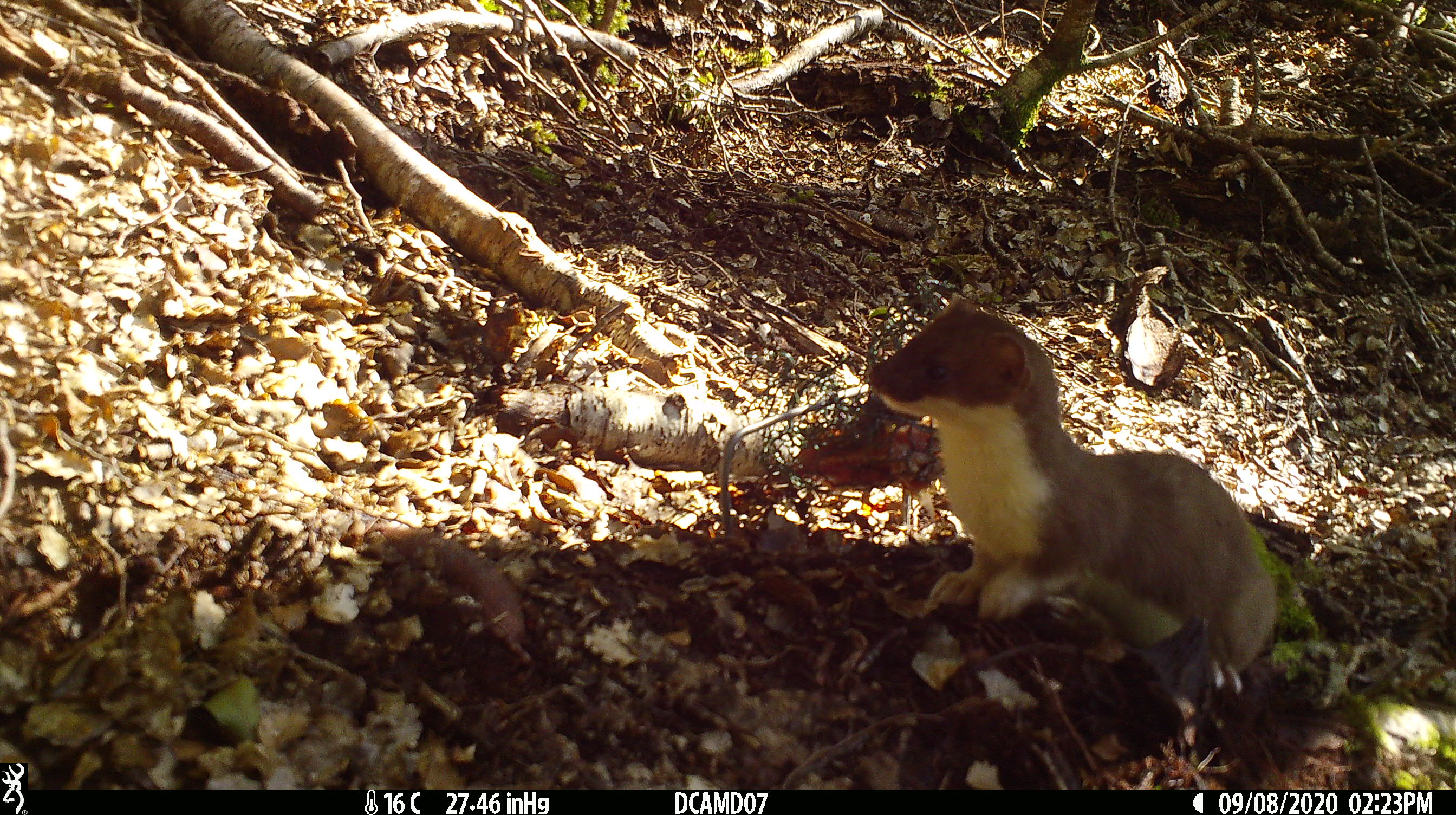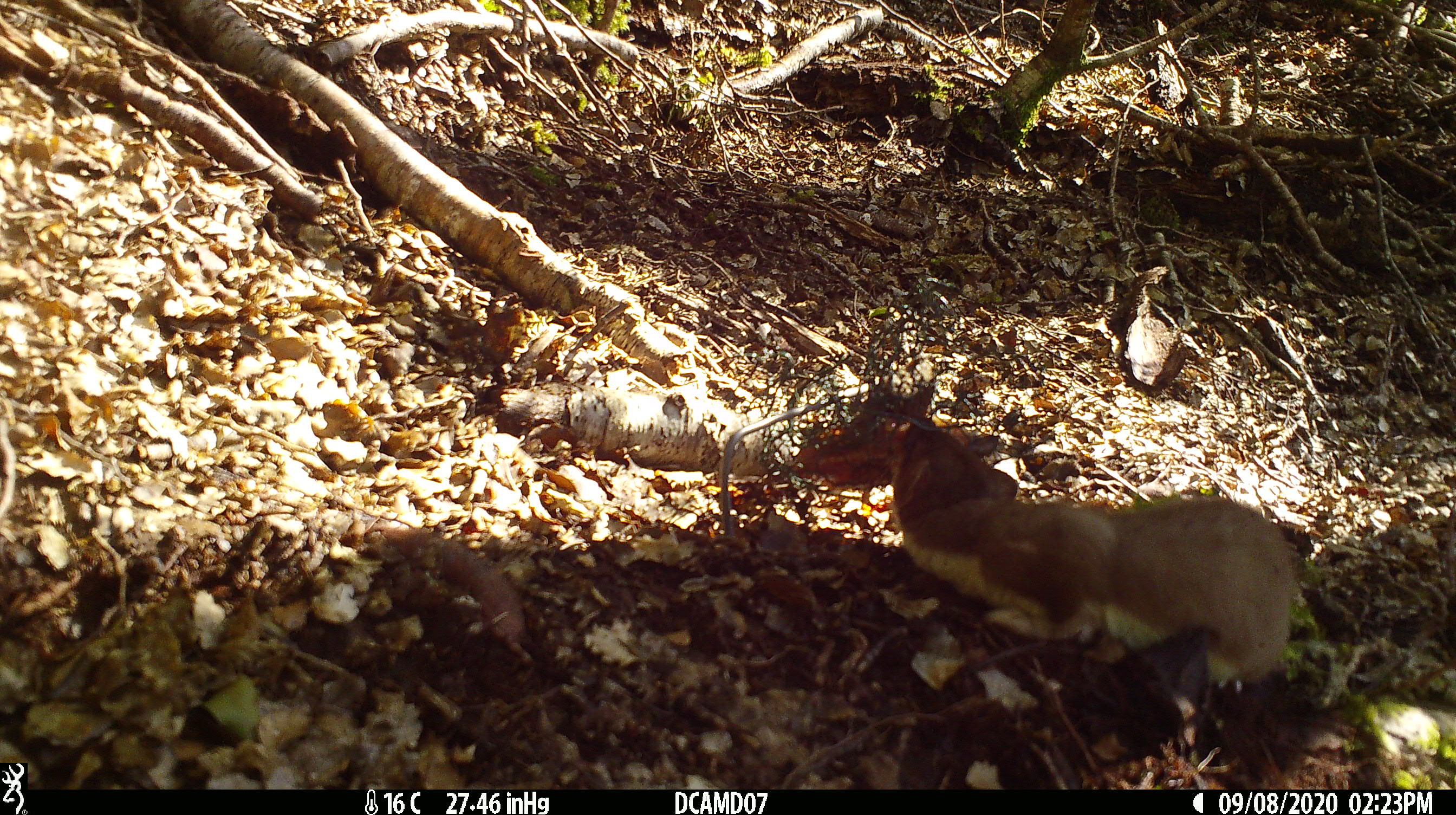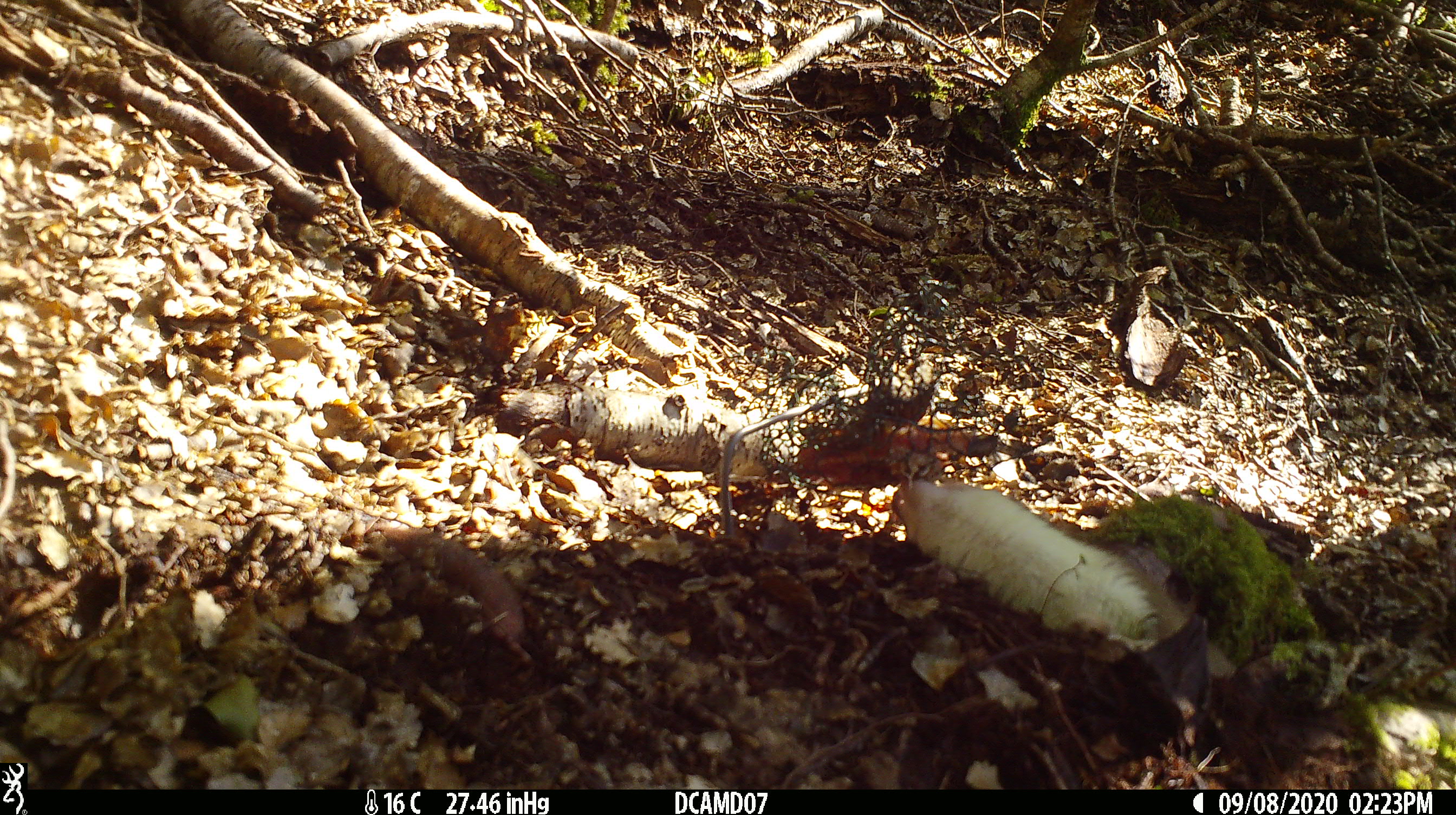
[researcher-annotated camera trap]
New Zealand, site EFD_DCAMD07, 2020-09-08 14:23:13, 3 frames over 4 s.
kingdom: Animalia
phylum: Chordata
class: Mammalia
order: Carnivora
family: Mustelidae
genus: Mustela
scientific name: Mustela erminea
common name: stoat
Stoat (Mustela erminea).